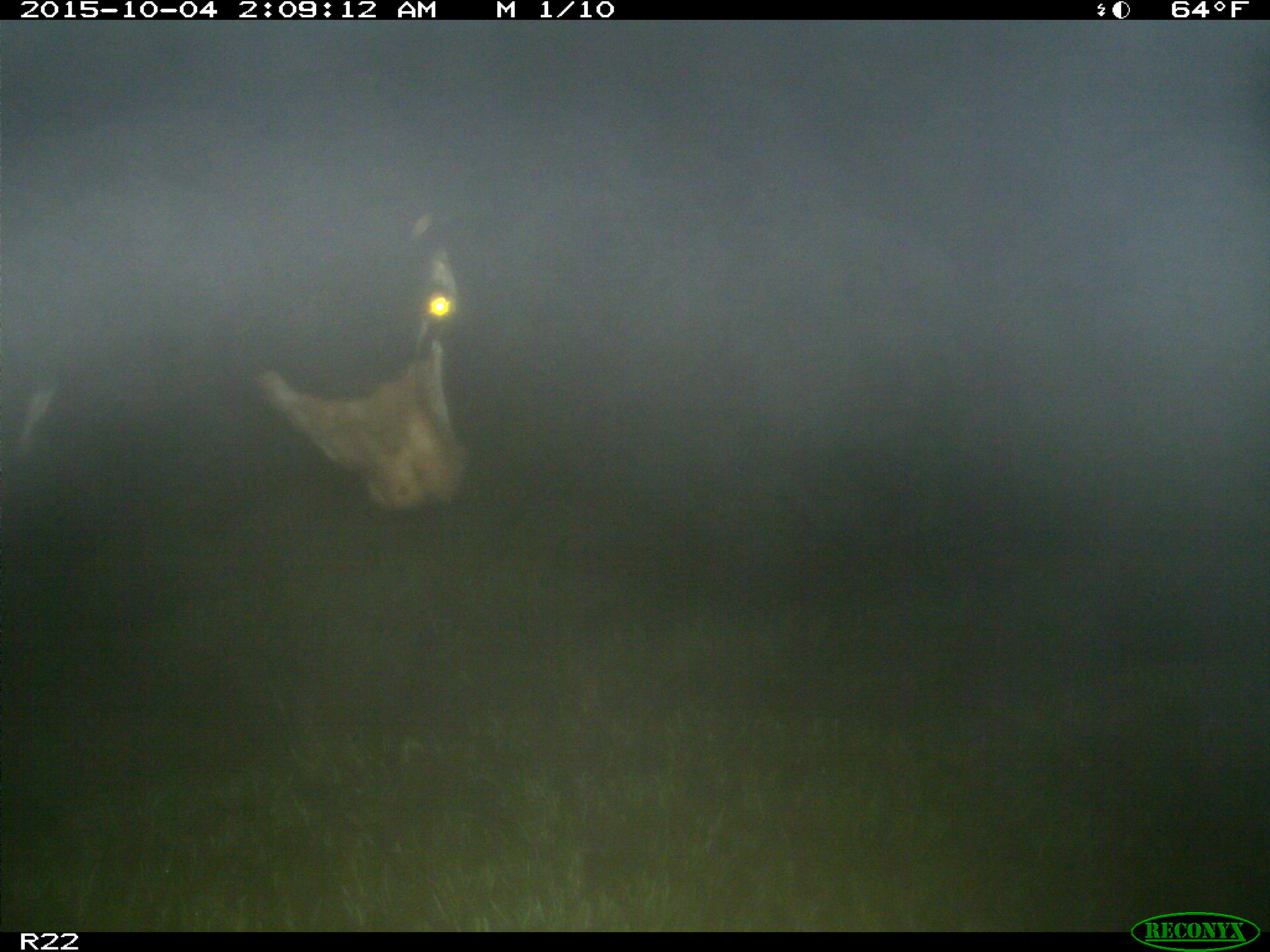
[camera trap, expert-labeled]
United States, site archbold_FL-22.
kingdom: Animalia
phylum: Chordata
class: Mammalia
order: Artiodactyla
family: Bovidae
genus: Bos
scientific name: Bos taurus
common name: domestic cow